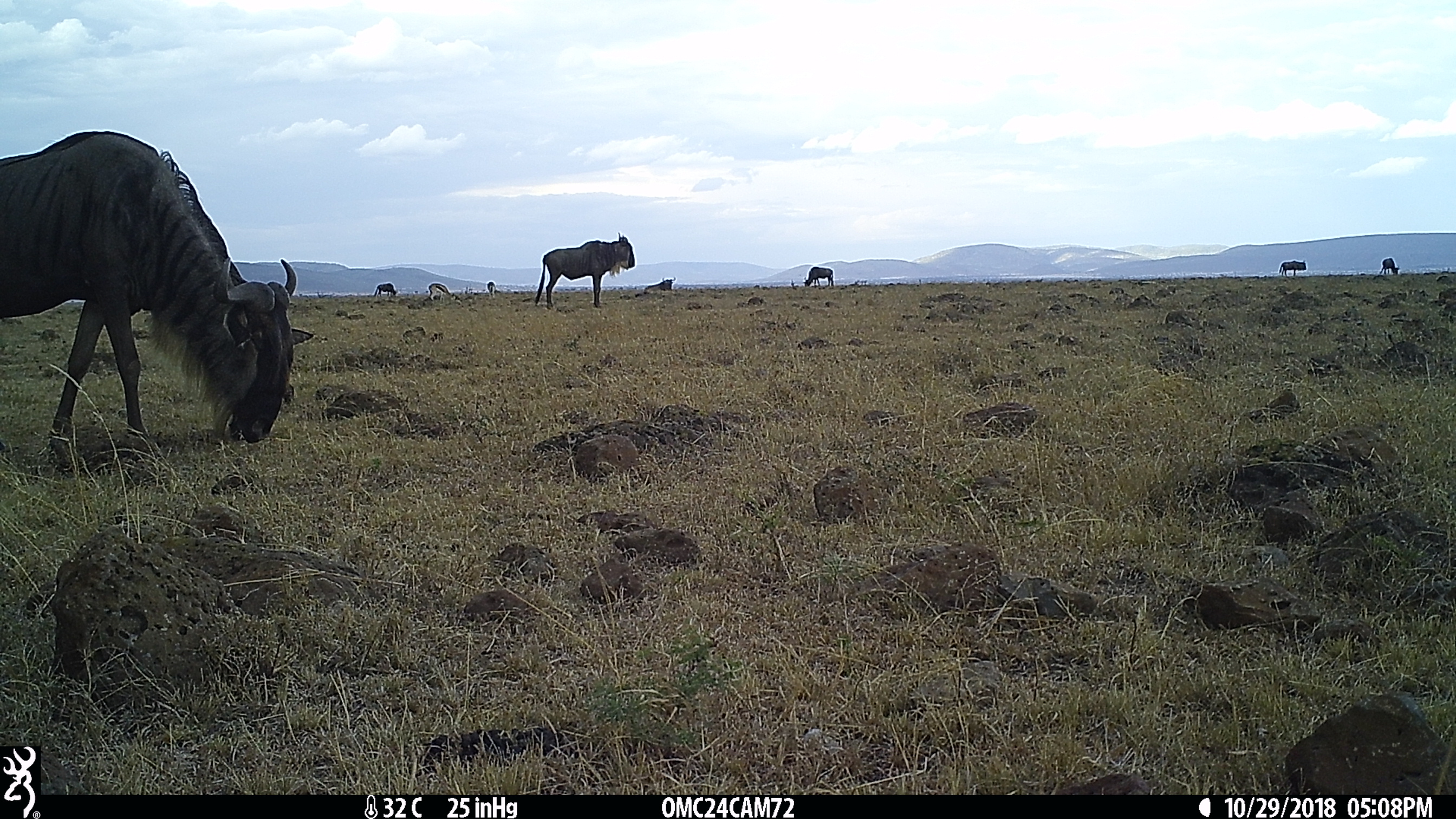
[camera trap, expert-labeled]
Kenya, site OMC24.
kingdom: Animalia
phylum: Chordata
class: Mammalia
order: Artiodactyla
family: Bovidae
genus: Connochaetes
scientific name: Connochaetes taurinus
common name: blue wildebeest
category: wildebeest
Wildebeest (blue wildebeest) (Connochaetes taurinus).